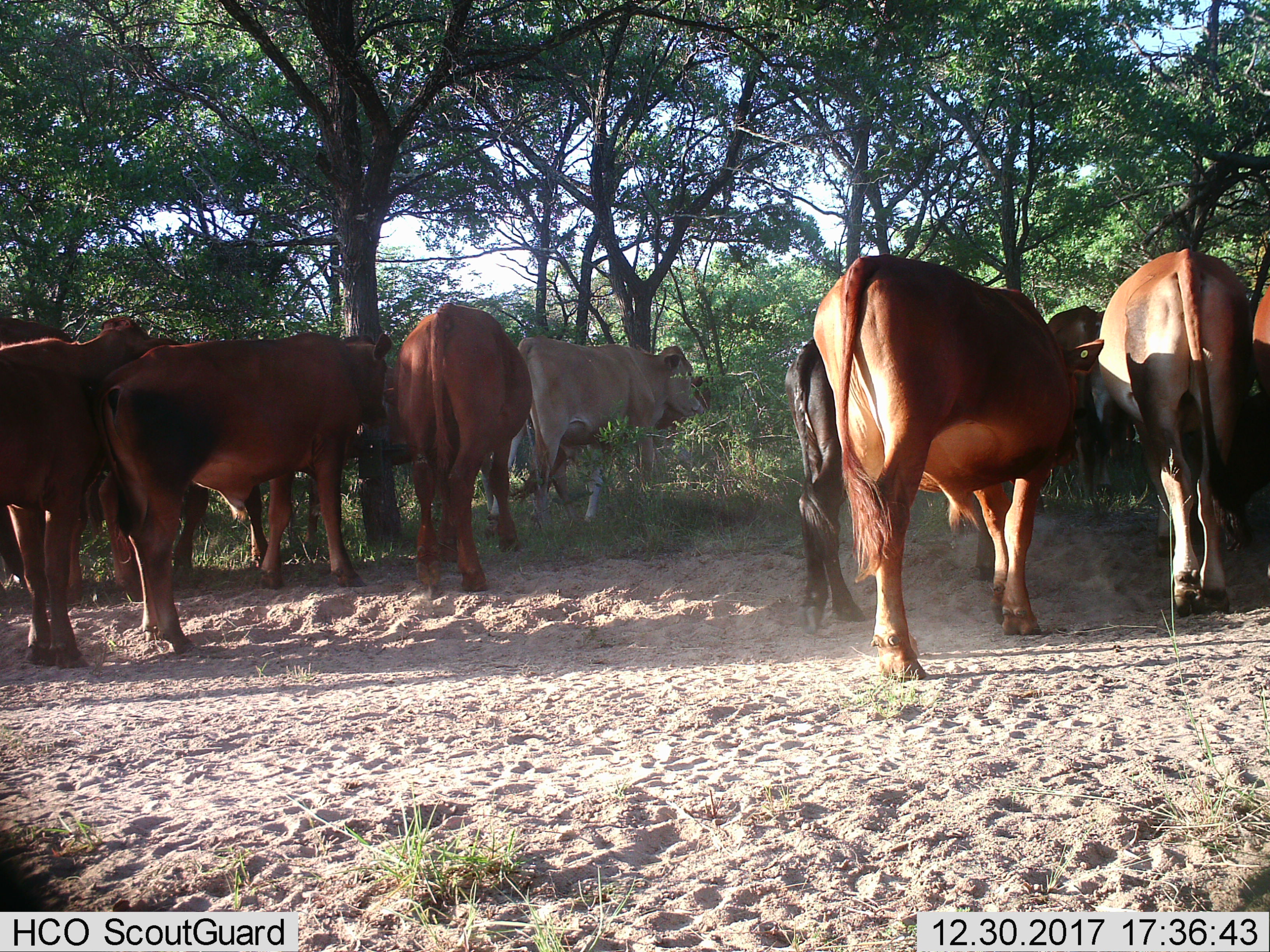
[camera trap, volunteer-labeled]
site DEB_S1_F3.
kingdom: Animalia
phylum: Chordata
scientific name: Vertebrata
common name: domestic animal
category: domesticanimal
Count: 11-50.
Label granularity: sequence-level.